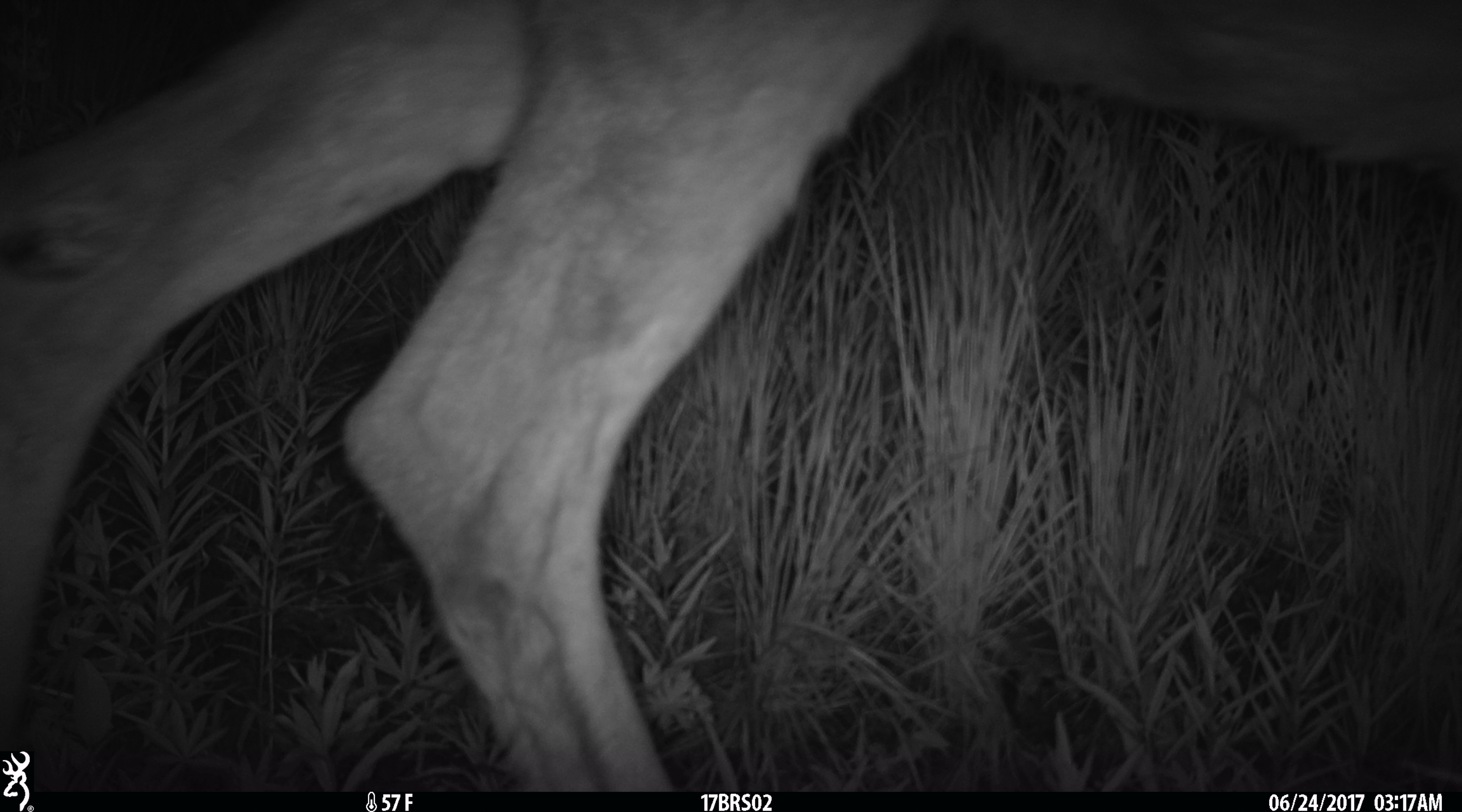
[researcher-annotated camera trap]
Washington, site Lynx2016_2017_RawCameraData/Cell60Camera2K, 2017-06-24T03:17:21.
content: unidentified animal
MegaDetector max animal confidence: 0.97